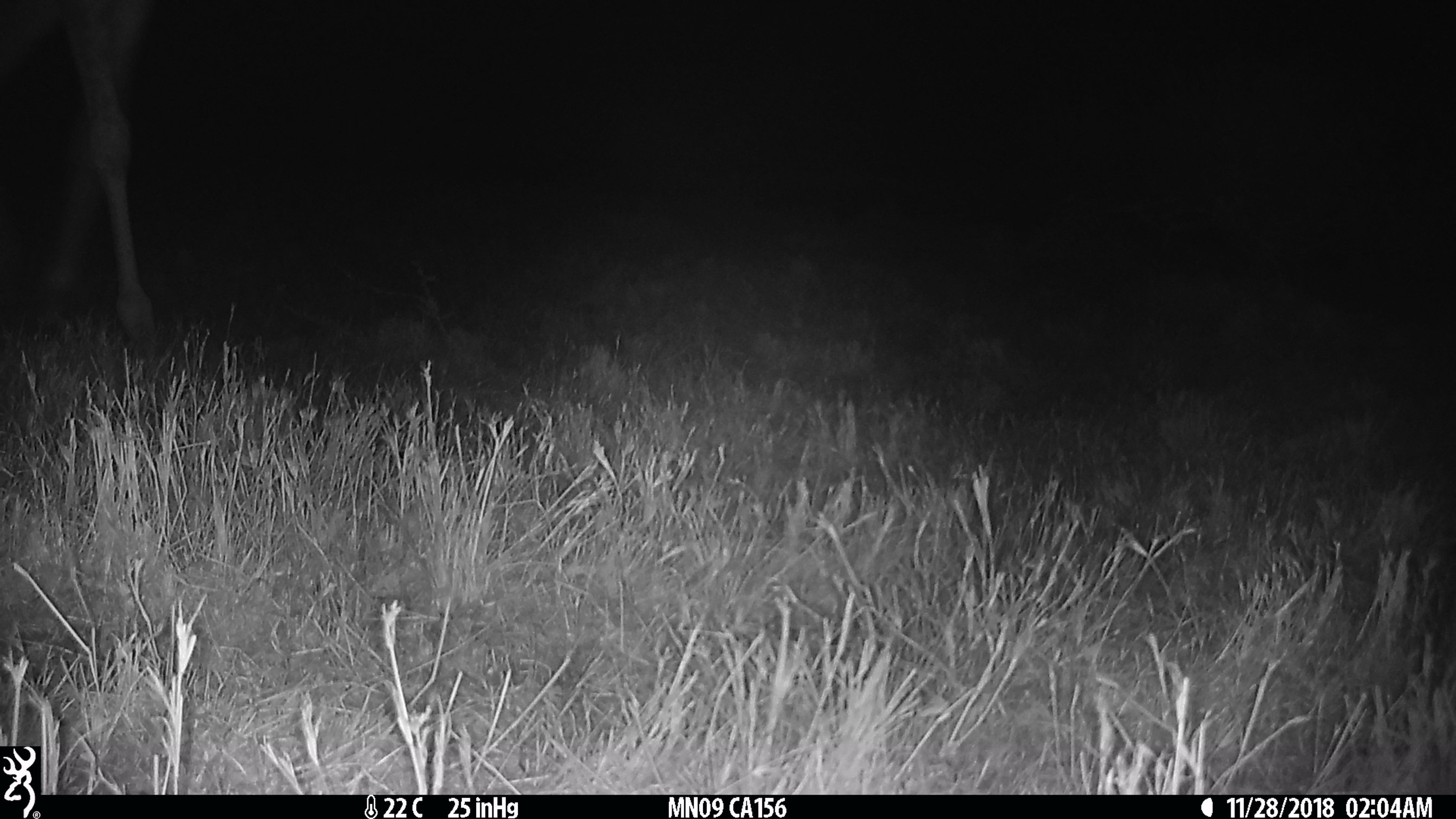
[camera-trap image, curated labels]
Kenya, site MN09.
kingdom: Animalia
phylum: Chordata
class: Mammalia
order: Artiodactyla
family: Giraffidae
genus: Giraffa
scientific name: Giraffa camelopardalis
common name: northern giraffe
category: giraffe